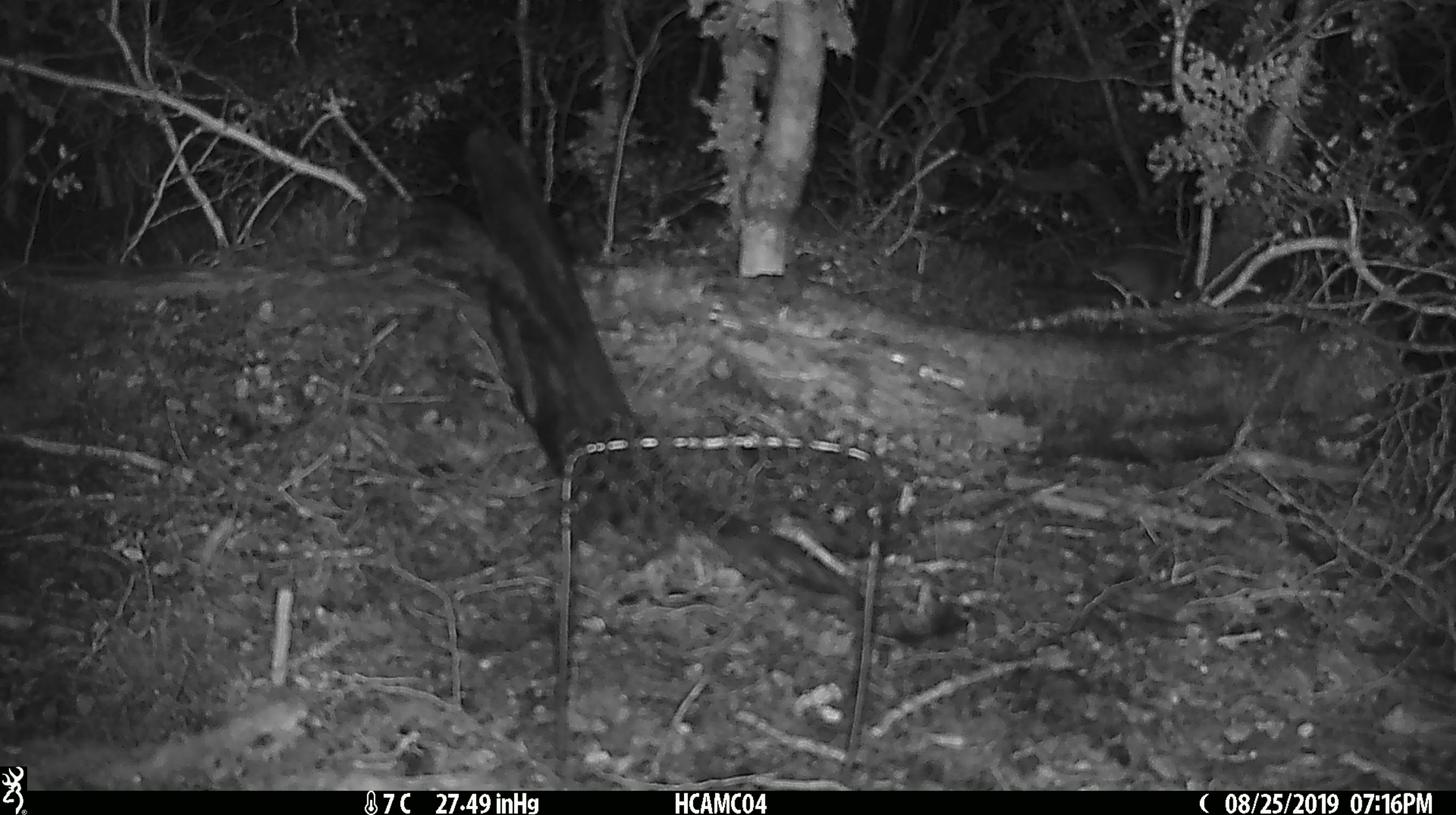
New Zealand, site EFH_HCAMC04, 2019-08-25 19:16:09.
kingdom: Animalia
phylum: Chordata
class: Mammalia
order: Rodentia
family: Muridae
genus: Mus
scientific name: Mus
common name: mouse